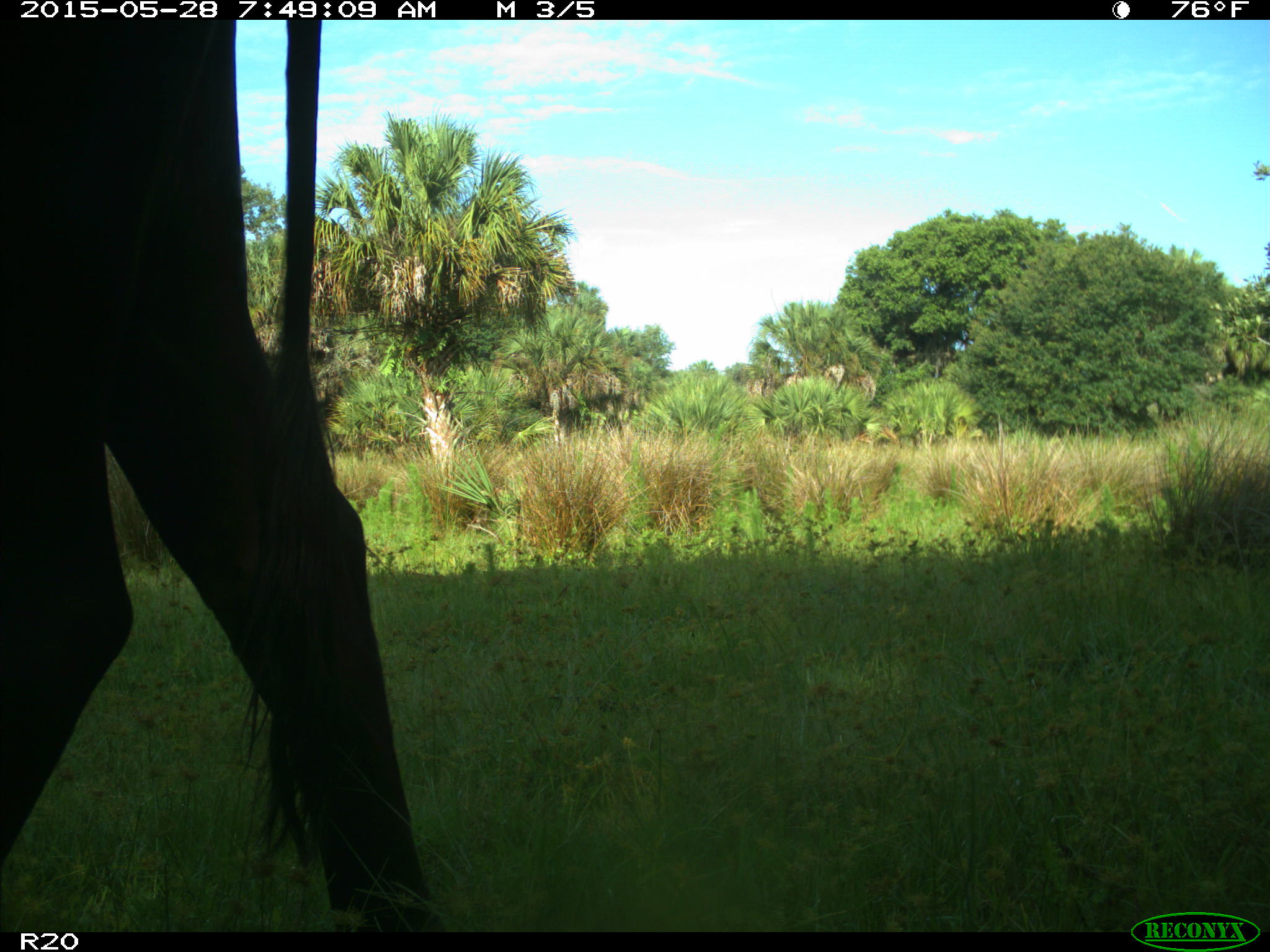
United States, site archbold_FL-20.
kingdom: Animalia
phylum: Chordata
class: Mammalia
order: Artiodactyla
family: Bovidae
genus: Bos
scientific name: Bos taurus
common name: domestic cow